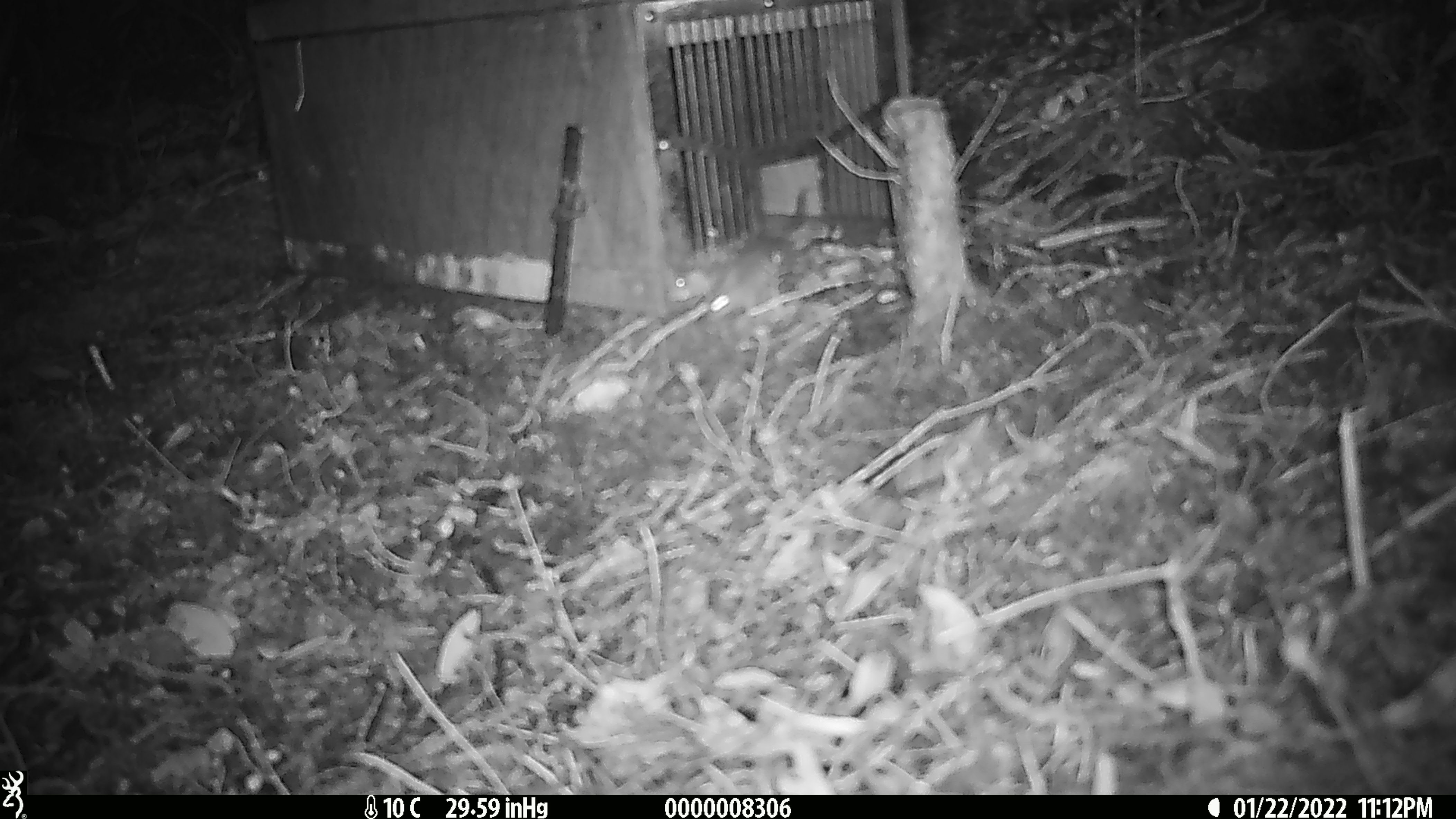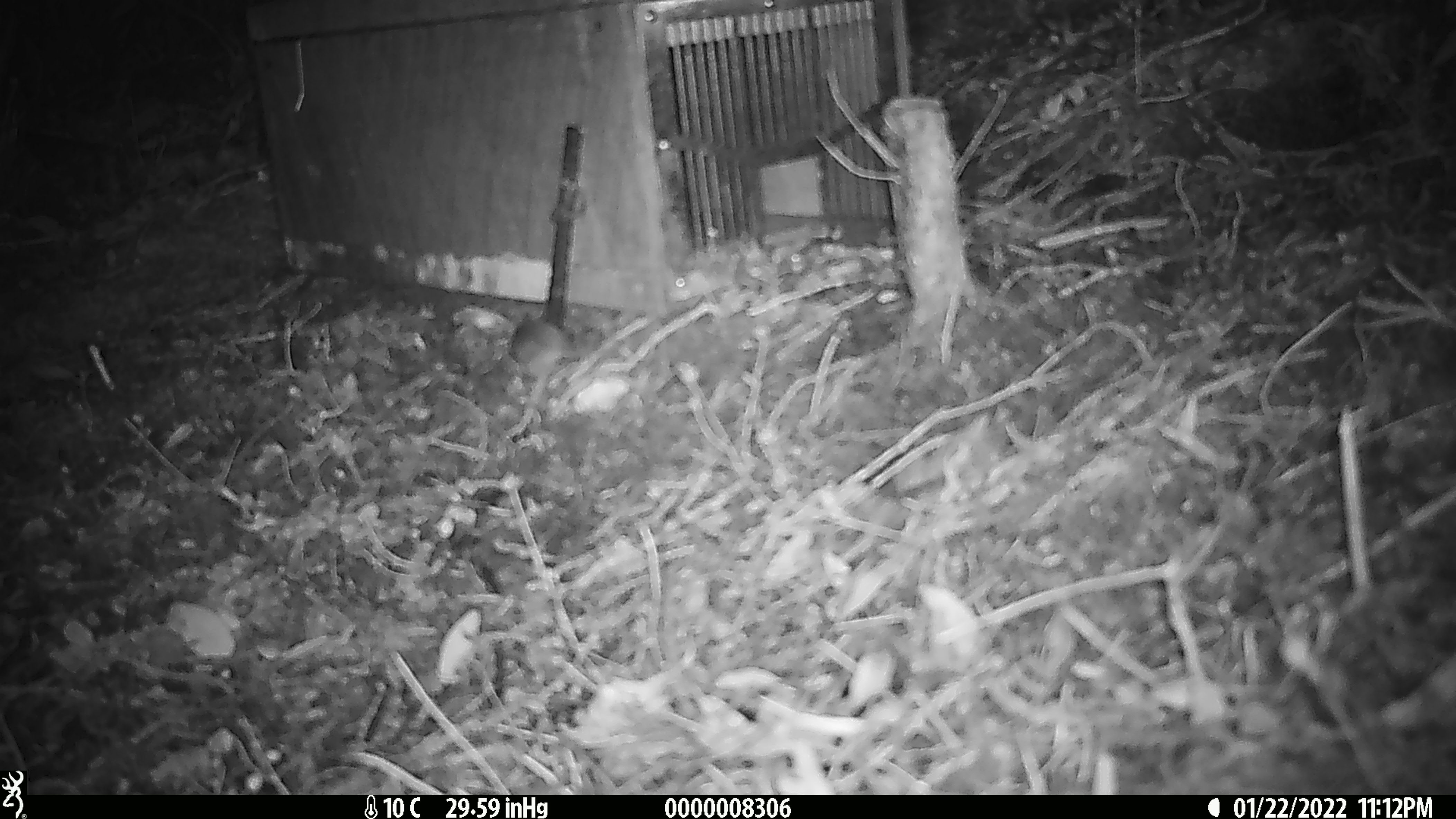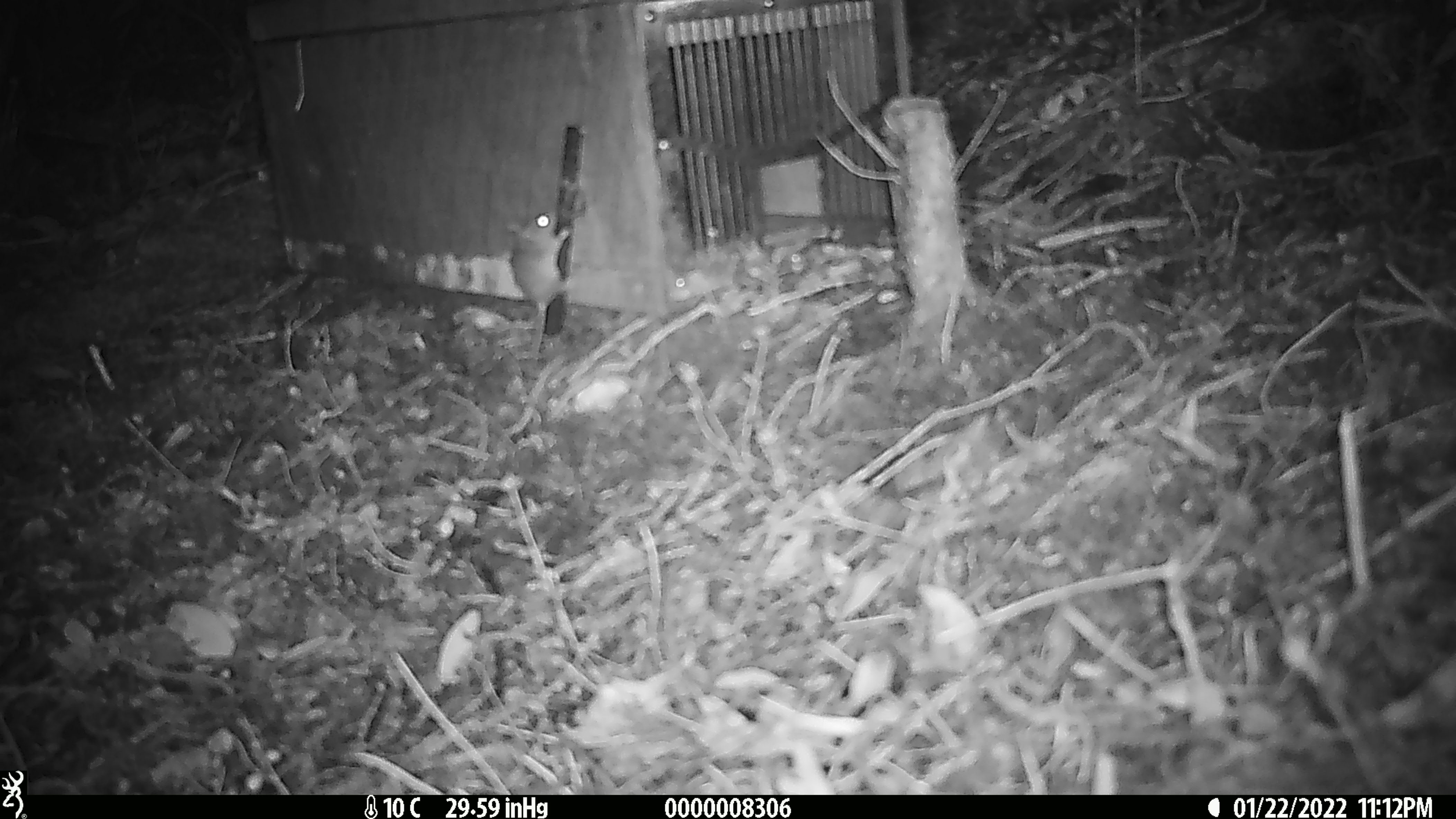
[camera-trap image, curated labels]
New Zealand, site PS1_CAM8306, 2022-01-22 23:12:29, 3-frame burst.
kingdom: Animalia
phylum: Chordata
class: Mammalia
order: Rodentia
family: Muridae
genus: Mus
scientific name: Mus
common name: mouse